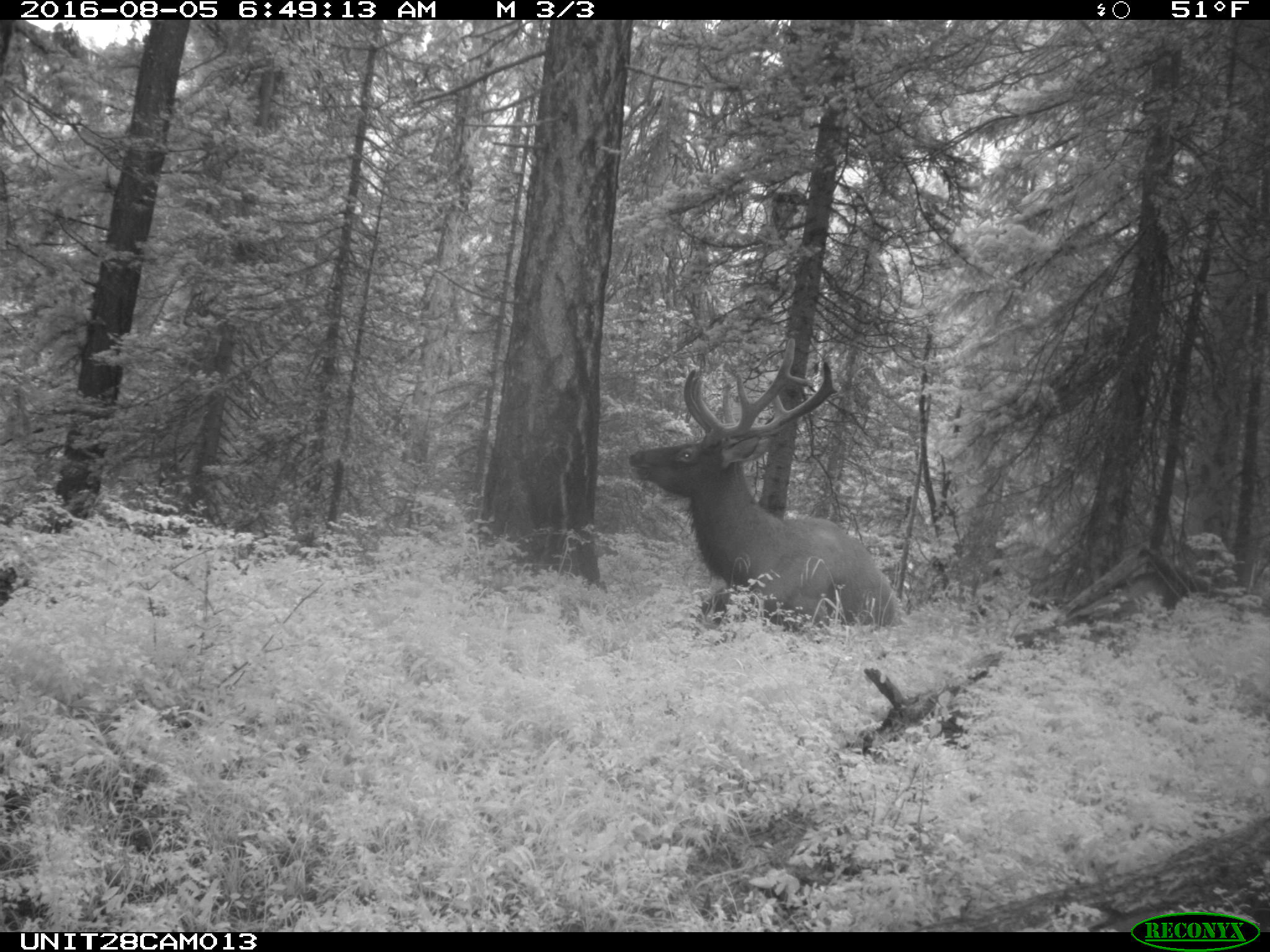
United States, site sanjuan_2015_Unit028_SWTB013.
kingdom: Animalia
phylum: Chordata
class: Mammalia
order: Artiodactyla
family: Cervidae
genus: Cervus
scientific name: Cervus elaphus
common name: red deer